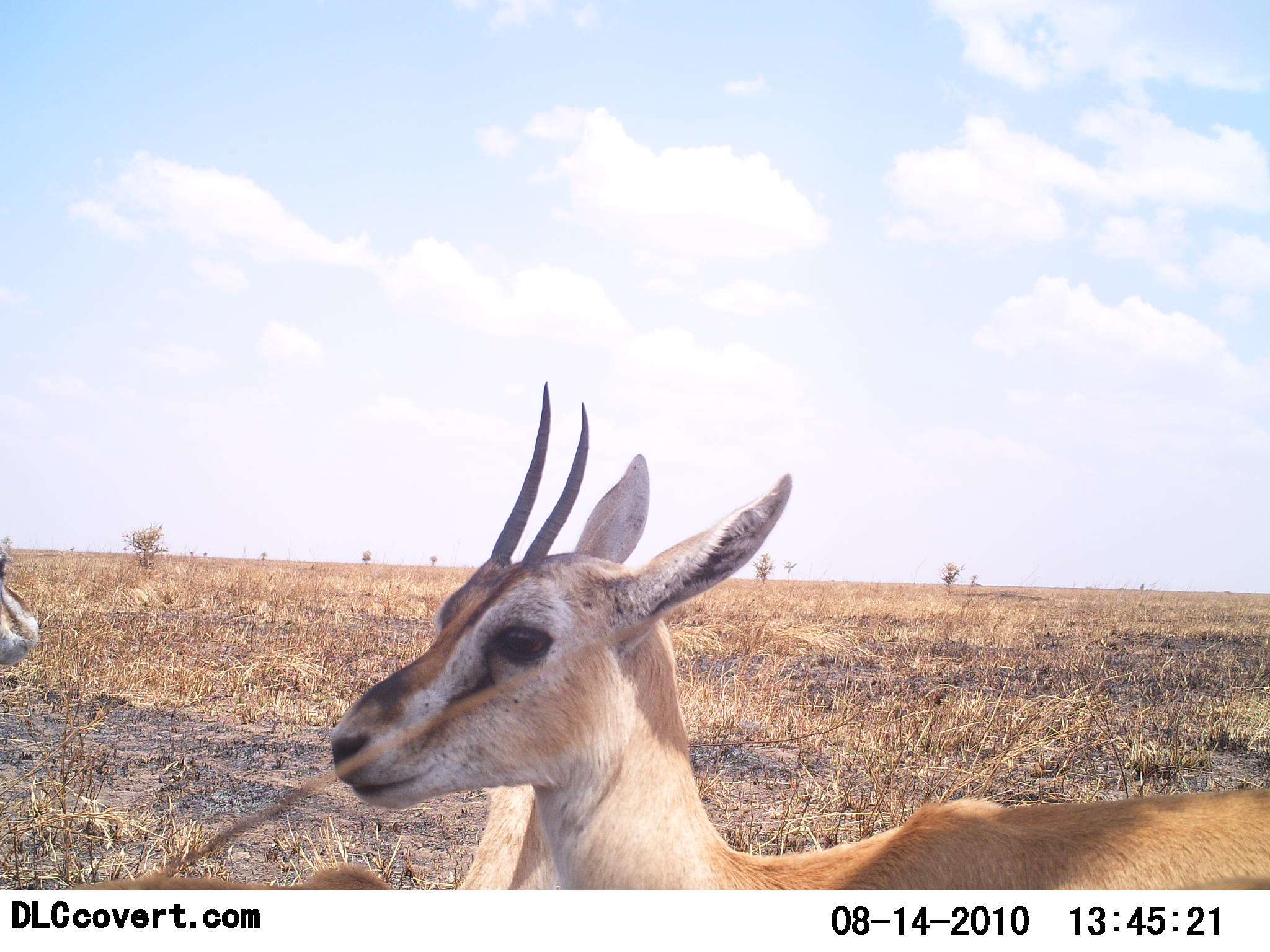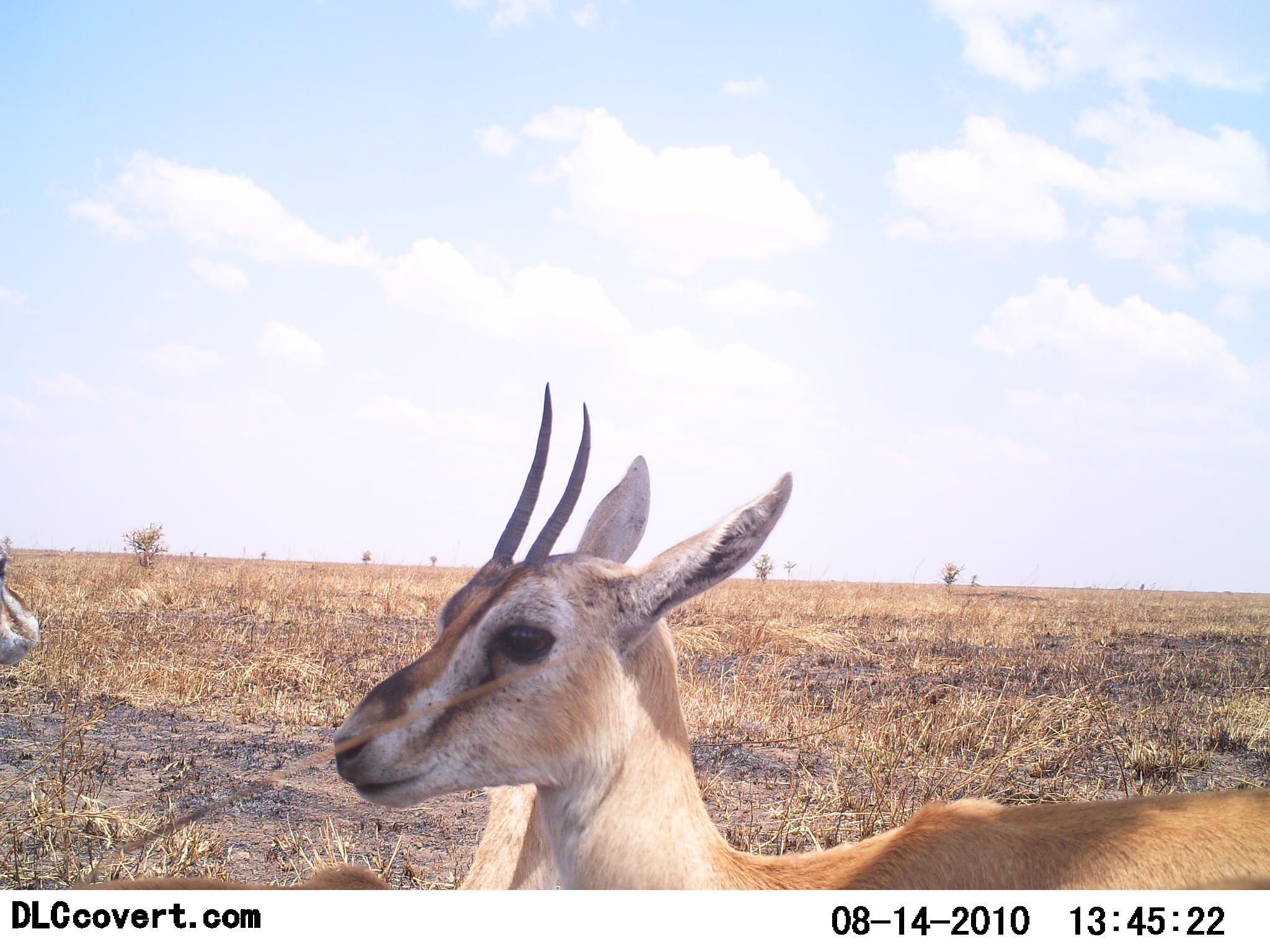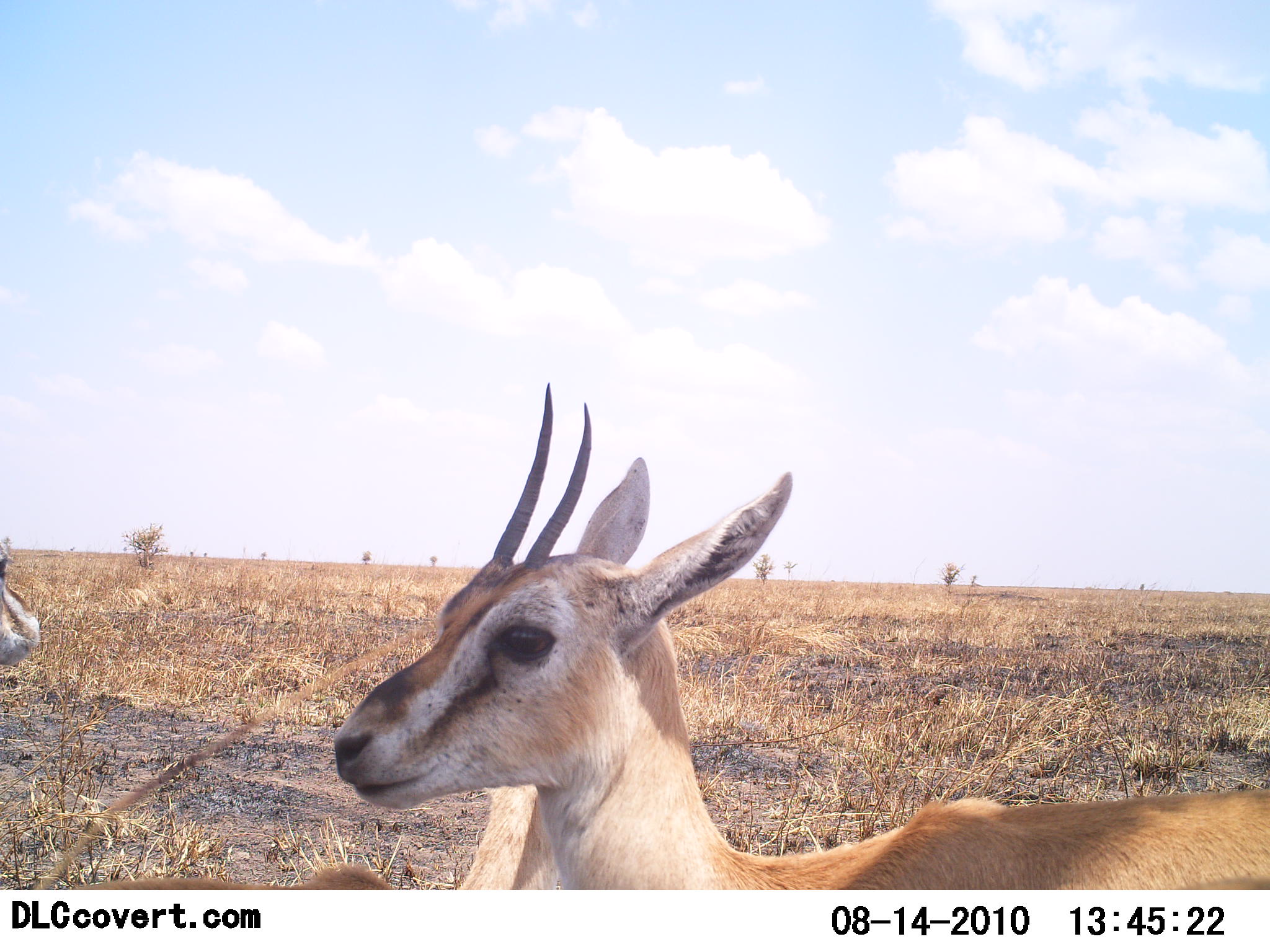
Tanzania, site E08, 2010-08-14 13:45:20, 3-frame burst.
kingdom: Animalia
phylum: Chordata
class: Mammalia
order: Artiodactyla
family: Bovidae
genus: Eudorcas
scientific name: Eudorcas thomsonii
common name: thomson's gazelle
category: gazellethomsons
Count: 2.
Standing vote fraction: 73%.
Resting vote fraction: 18%.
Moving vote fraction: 9%.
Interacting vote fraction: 0%.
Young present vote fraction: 0%.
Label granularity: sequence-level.